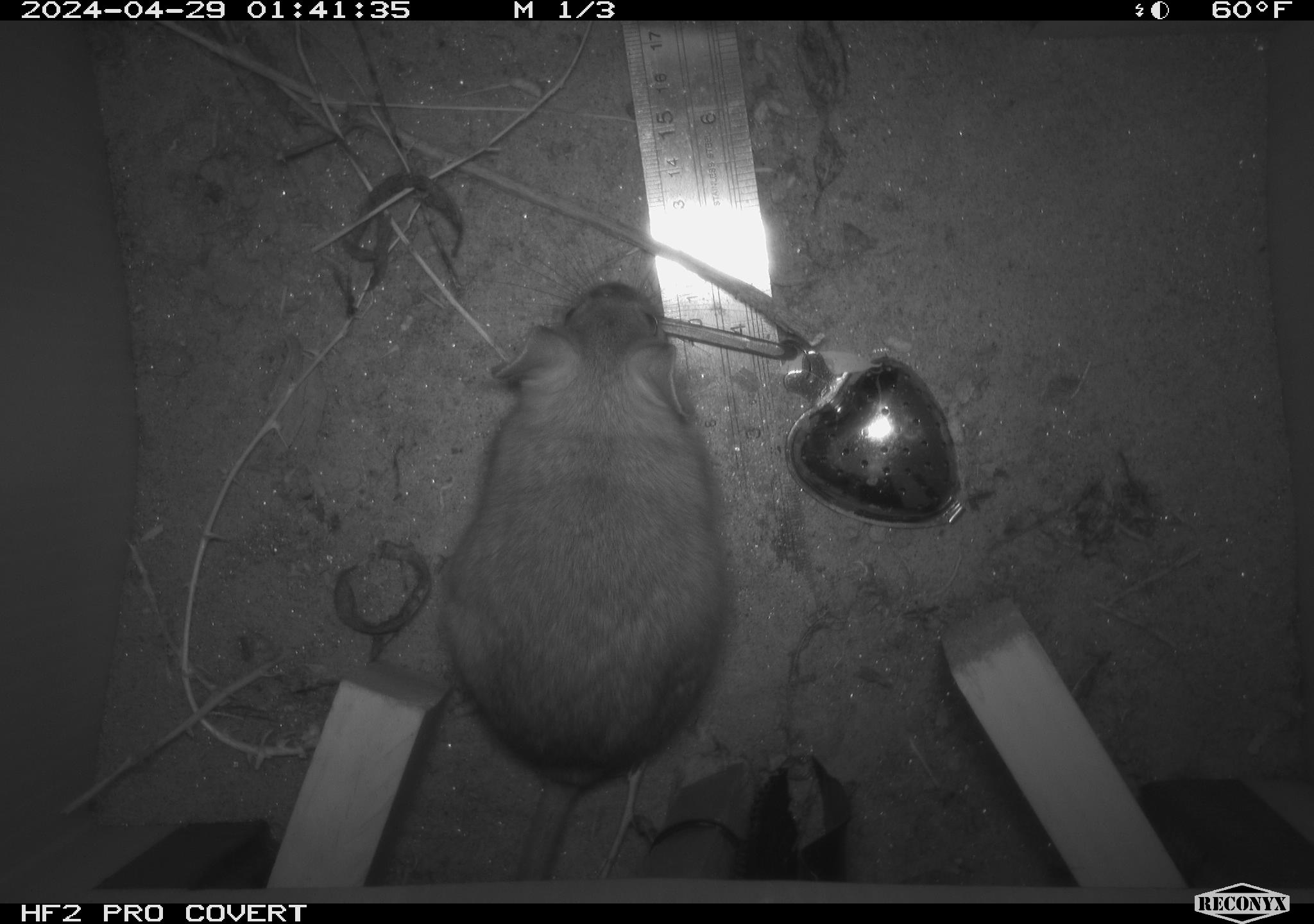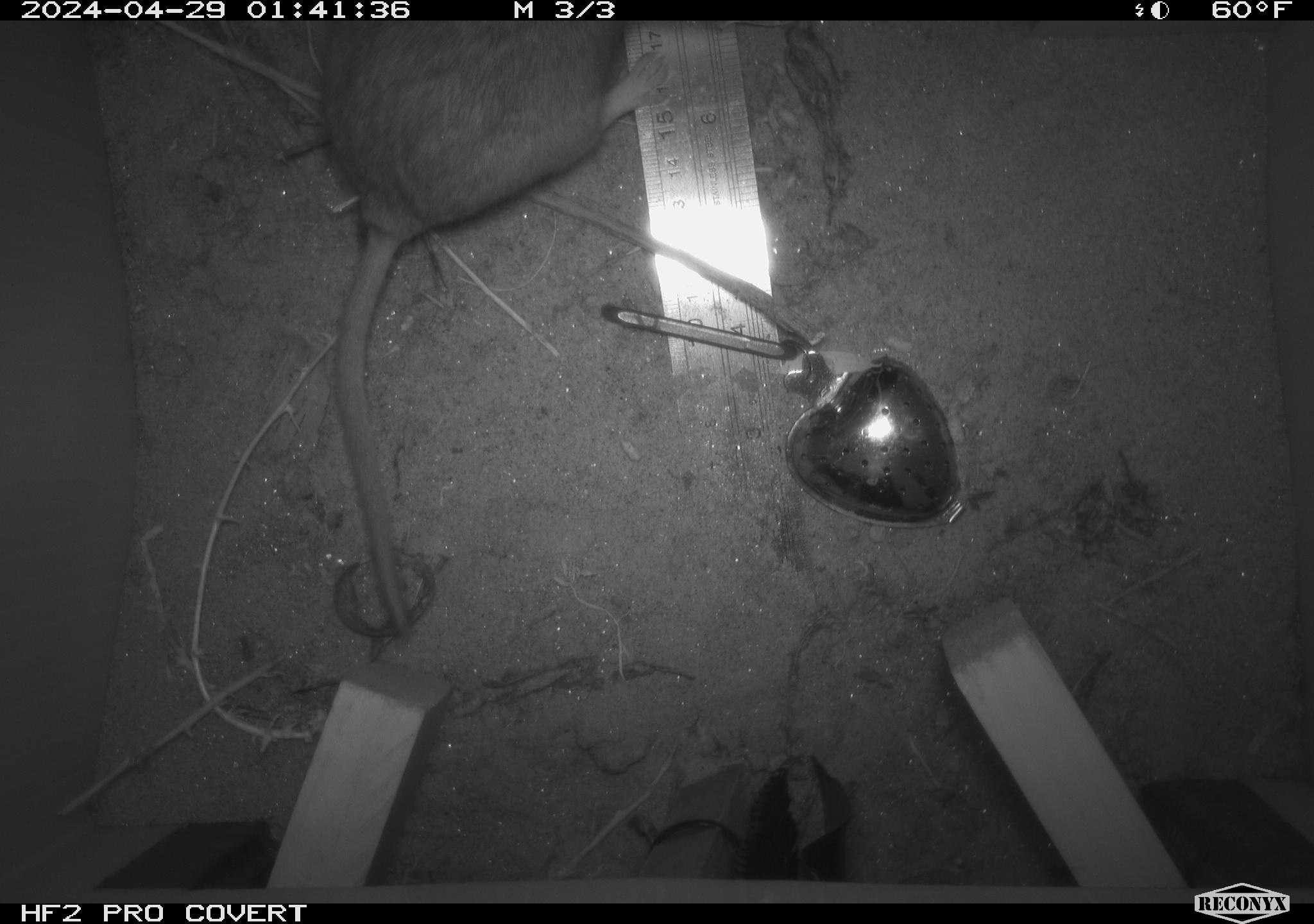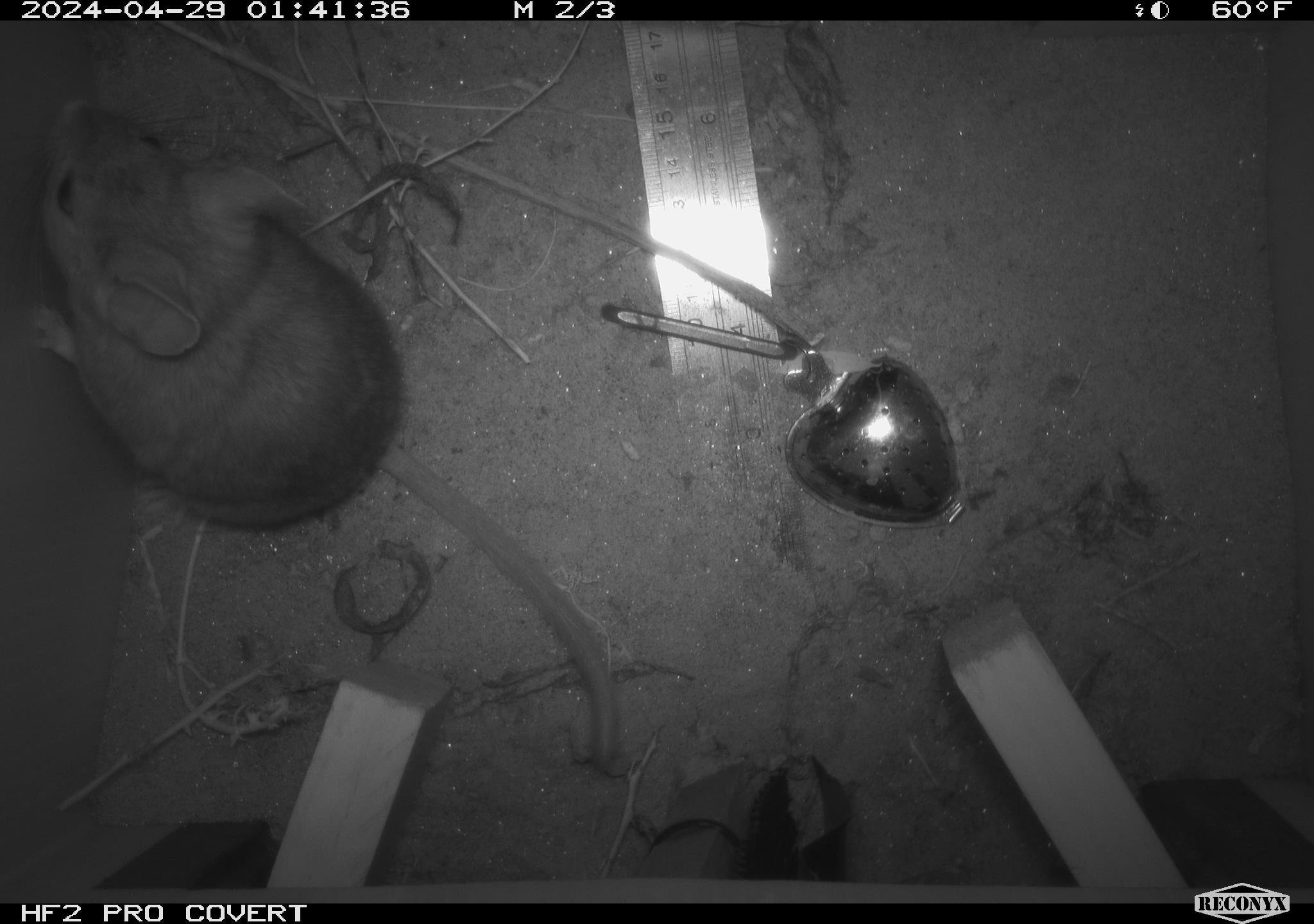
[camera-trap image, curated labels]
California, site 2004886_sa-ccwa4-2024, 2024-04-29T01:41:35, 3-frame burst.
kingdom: Animalia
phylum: Chordata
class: Mammalia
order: Rodentia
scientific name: Rodentia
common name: woodrat or rat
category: woodrat or rat species